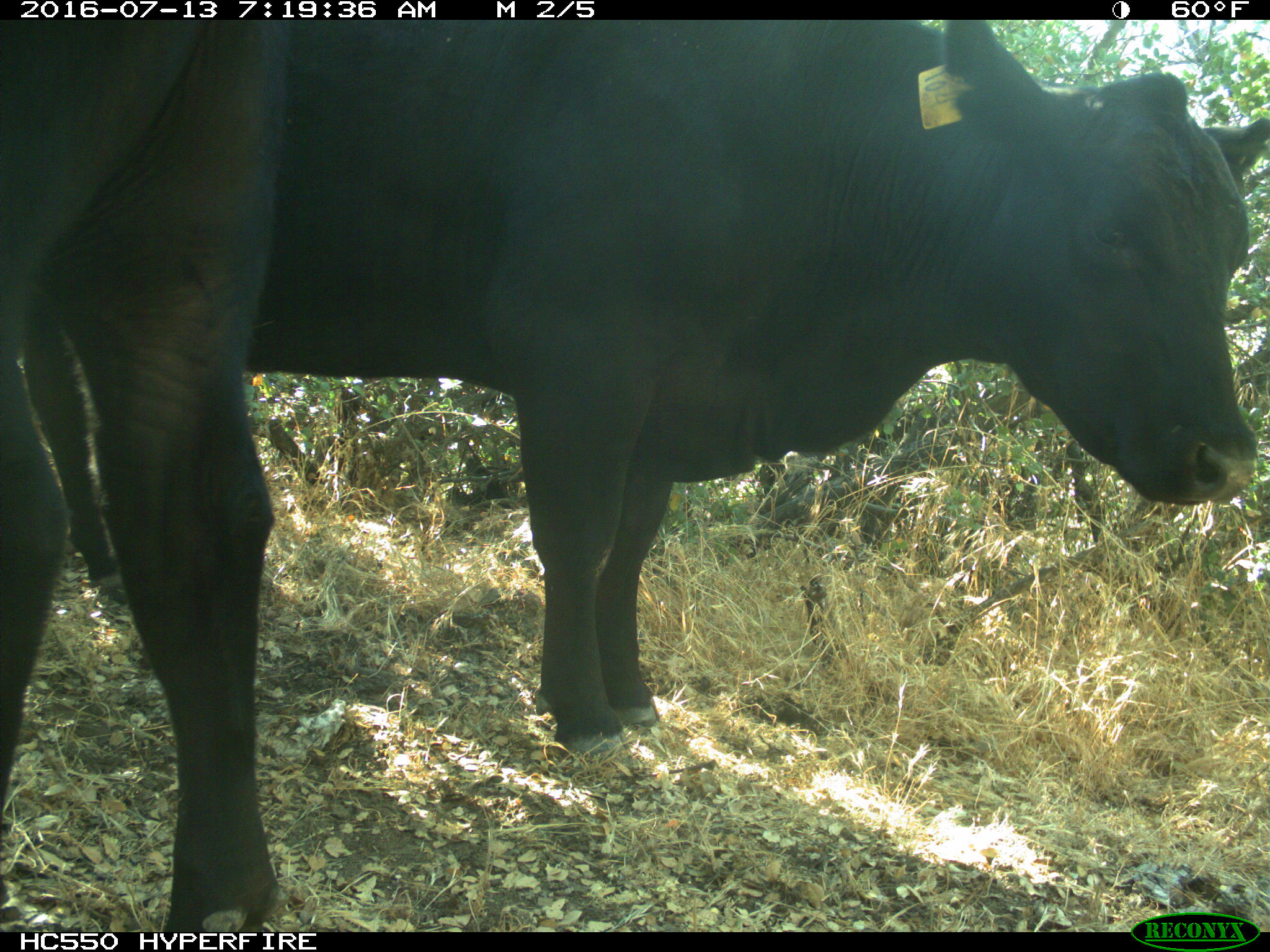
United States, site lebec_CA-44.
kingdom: Animalia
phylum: Chordata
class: Mammalia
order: Artiodactyla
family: Bovidae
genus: Bos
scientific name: Bos taurus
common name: domestic cow